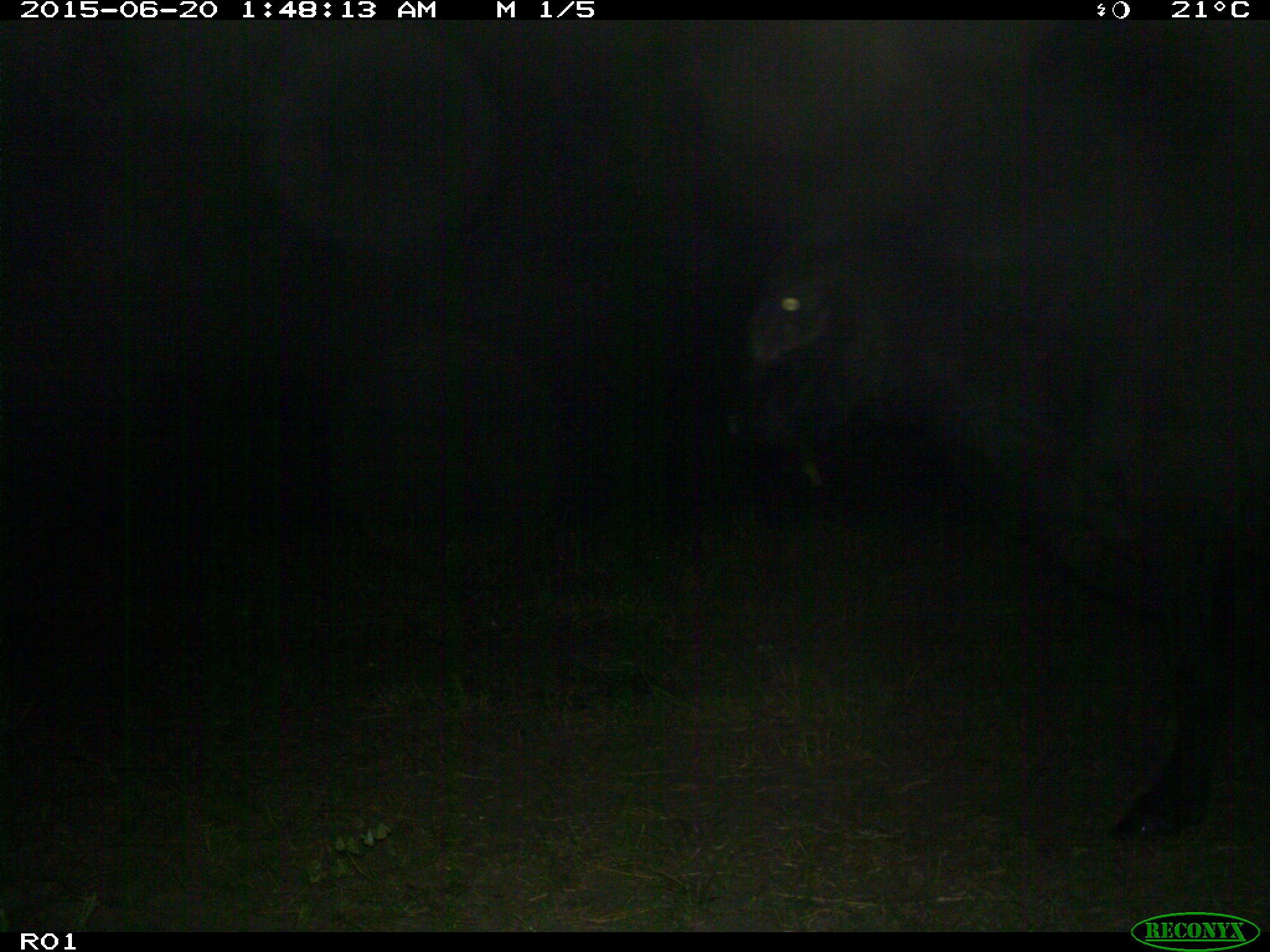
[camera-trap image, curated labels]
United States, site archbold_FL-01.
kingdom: Animalia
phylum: Chordata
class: Mammalia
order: Artiodactyla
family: Bovidae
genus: Bos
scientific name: Bos taurus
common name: domestic cow